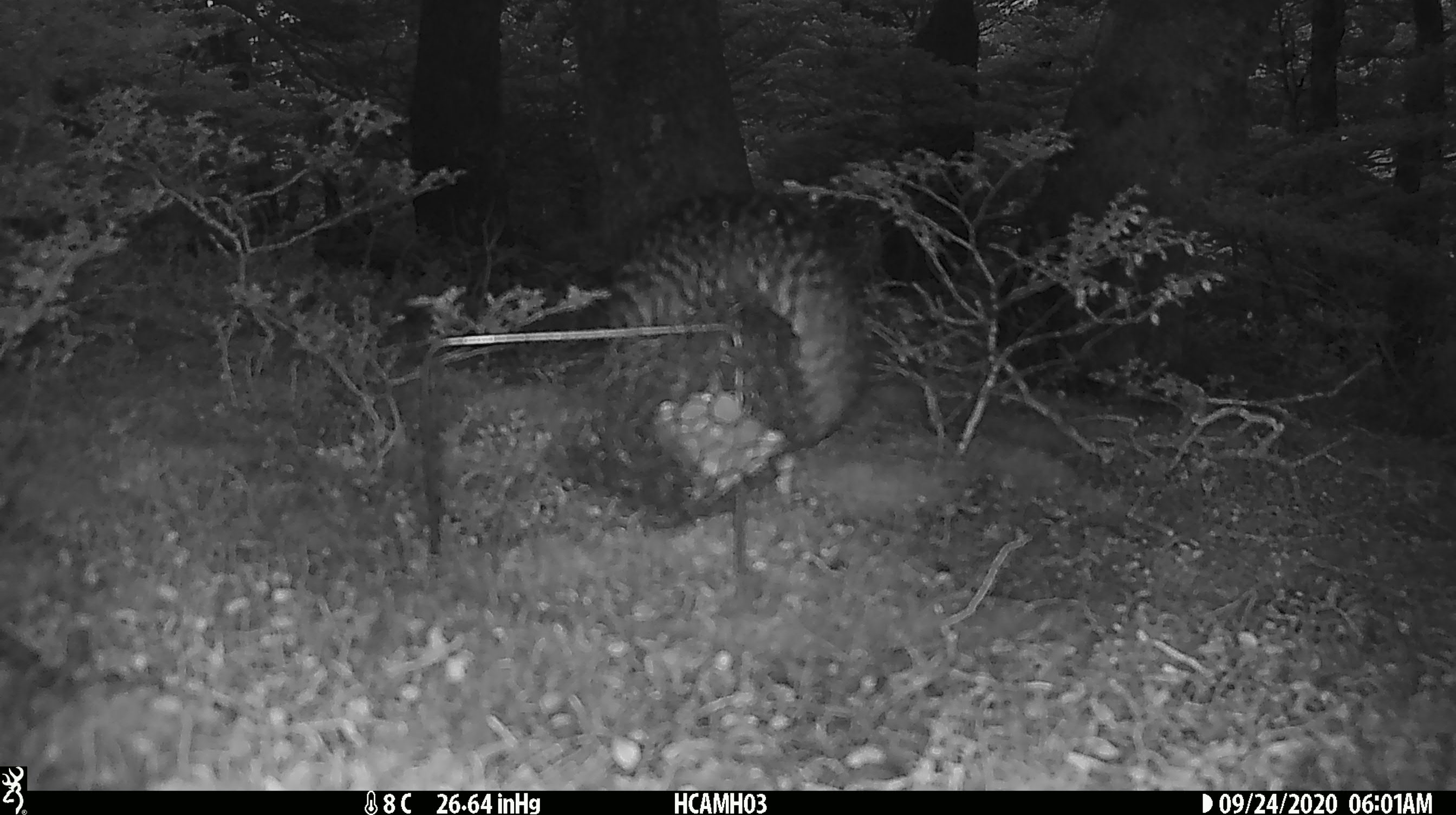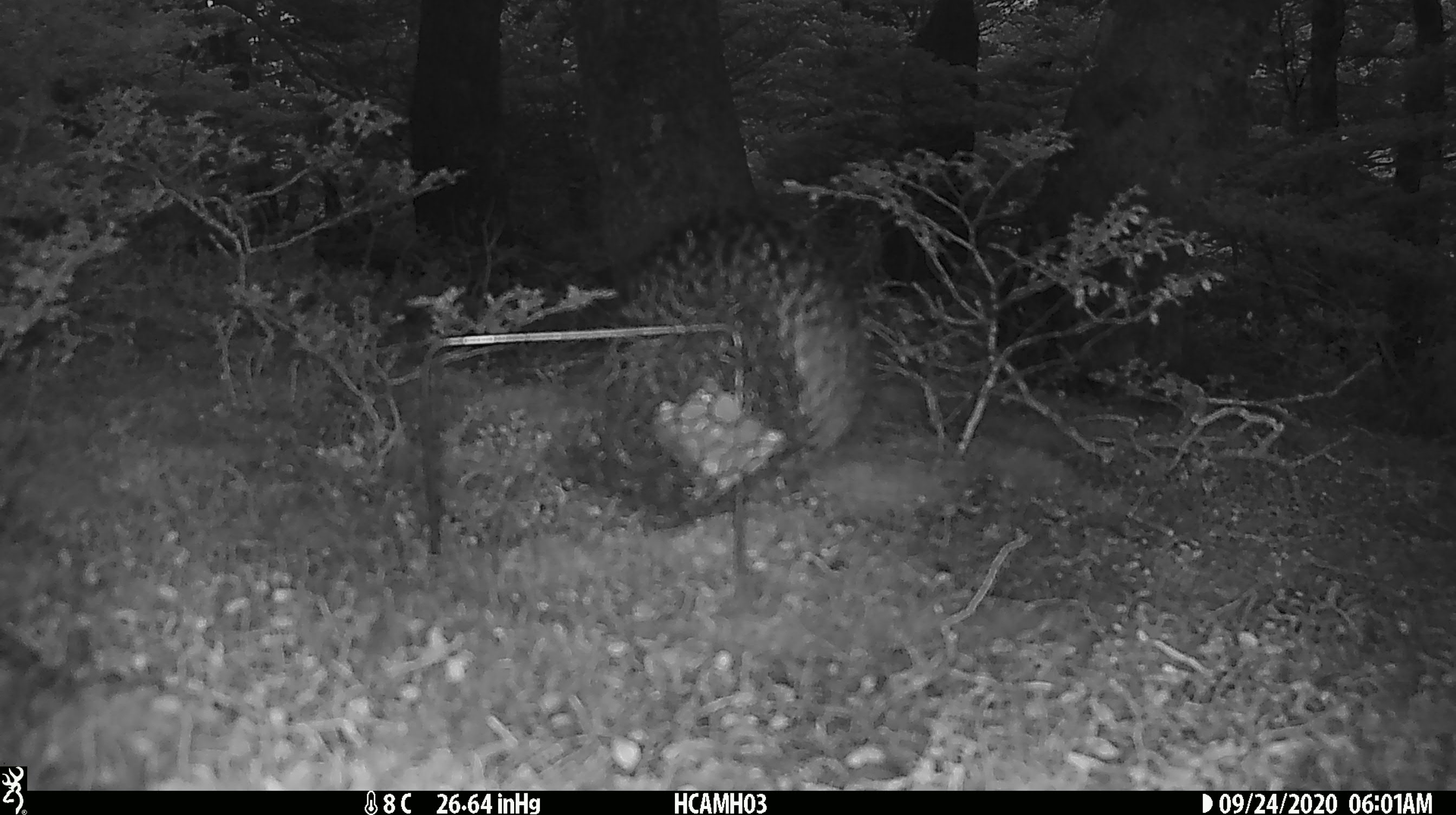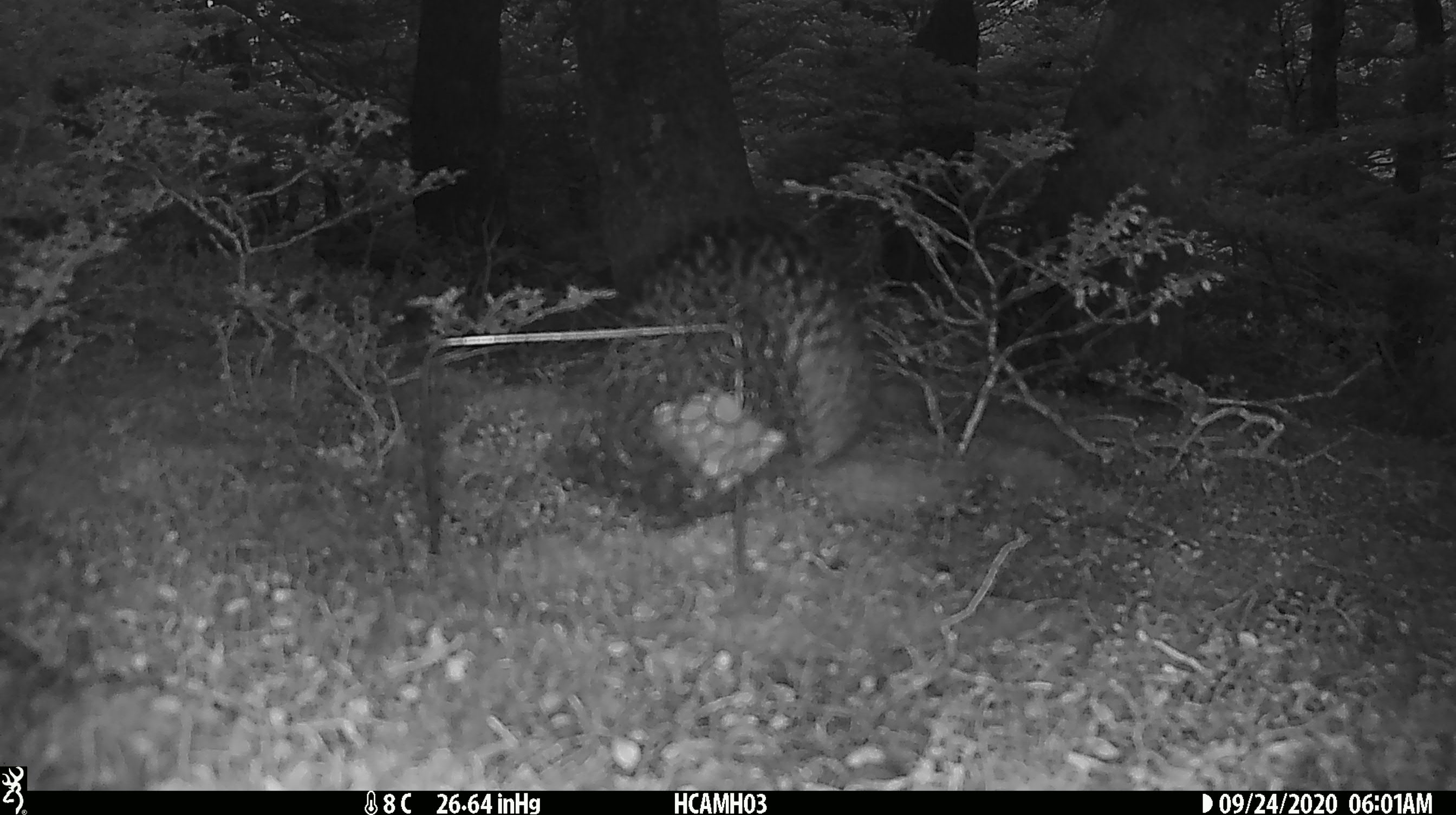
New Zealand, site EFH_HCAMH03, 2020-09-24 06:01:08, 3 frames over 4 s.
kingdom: Animalia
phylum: Chordata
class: Aves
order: Gruiformes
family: Rallidae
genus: Gallirallus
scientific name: Gallirallus australis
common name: weka